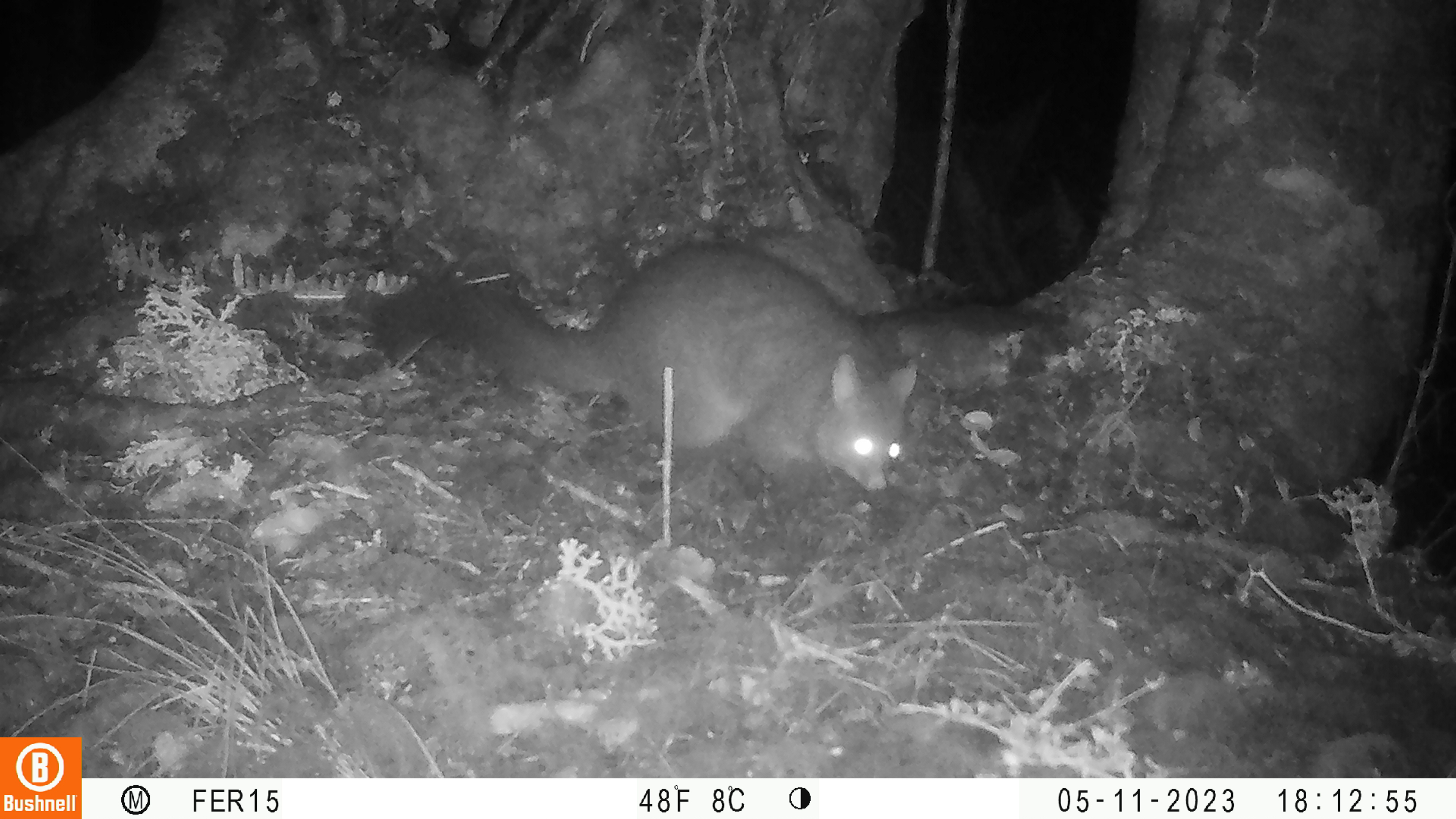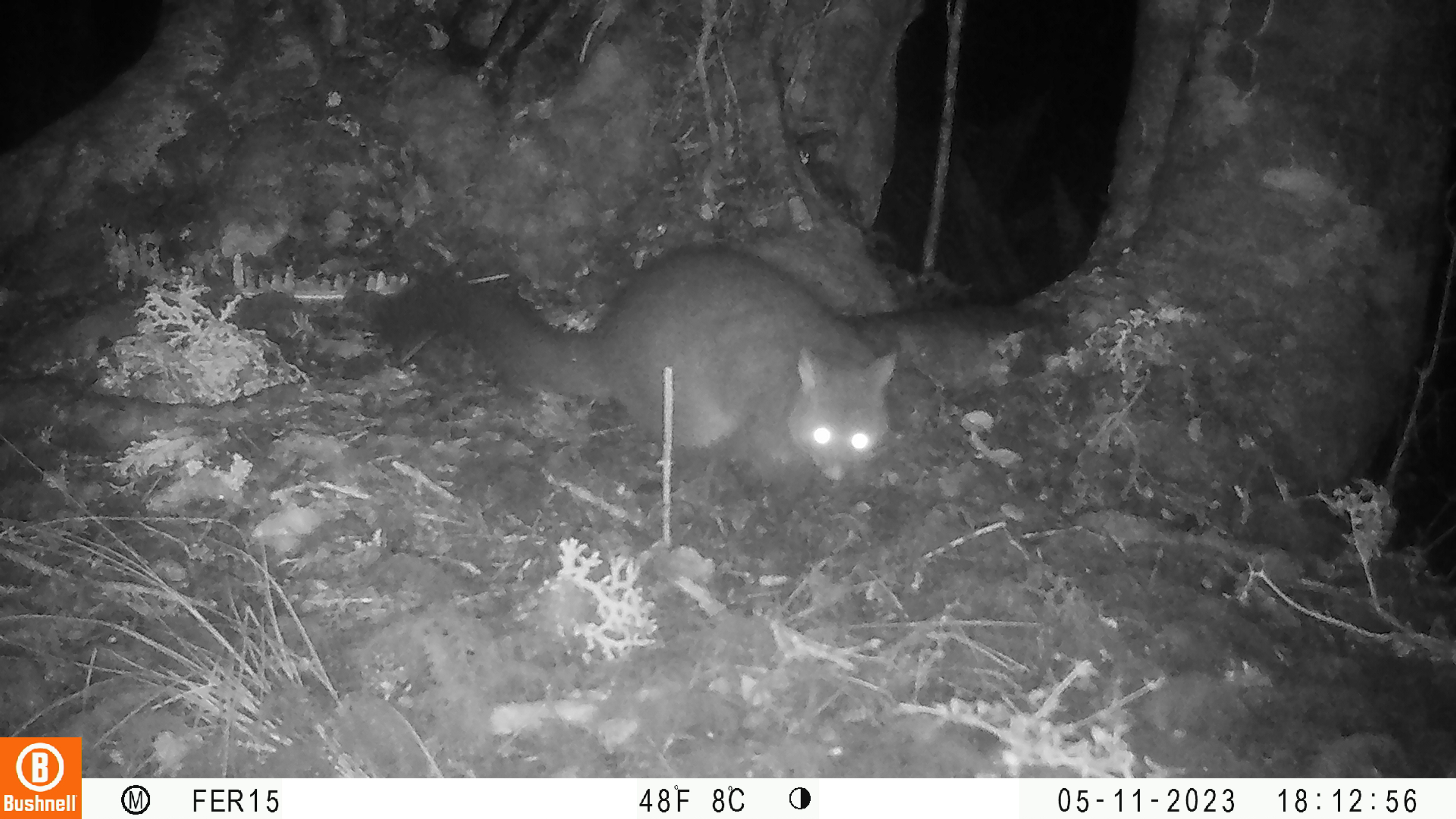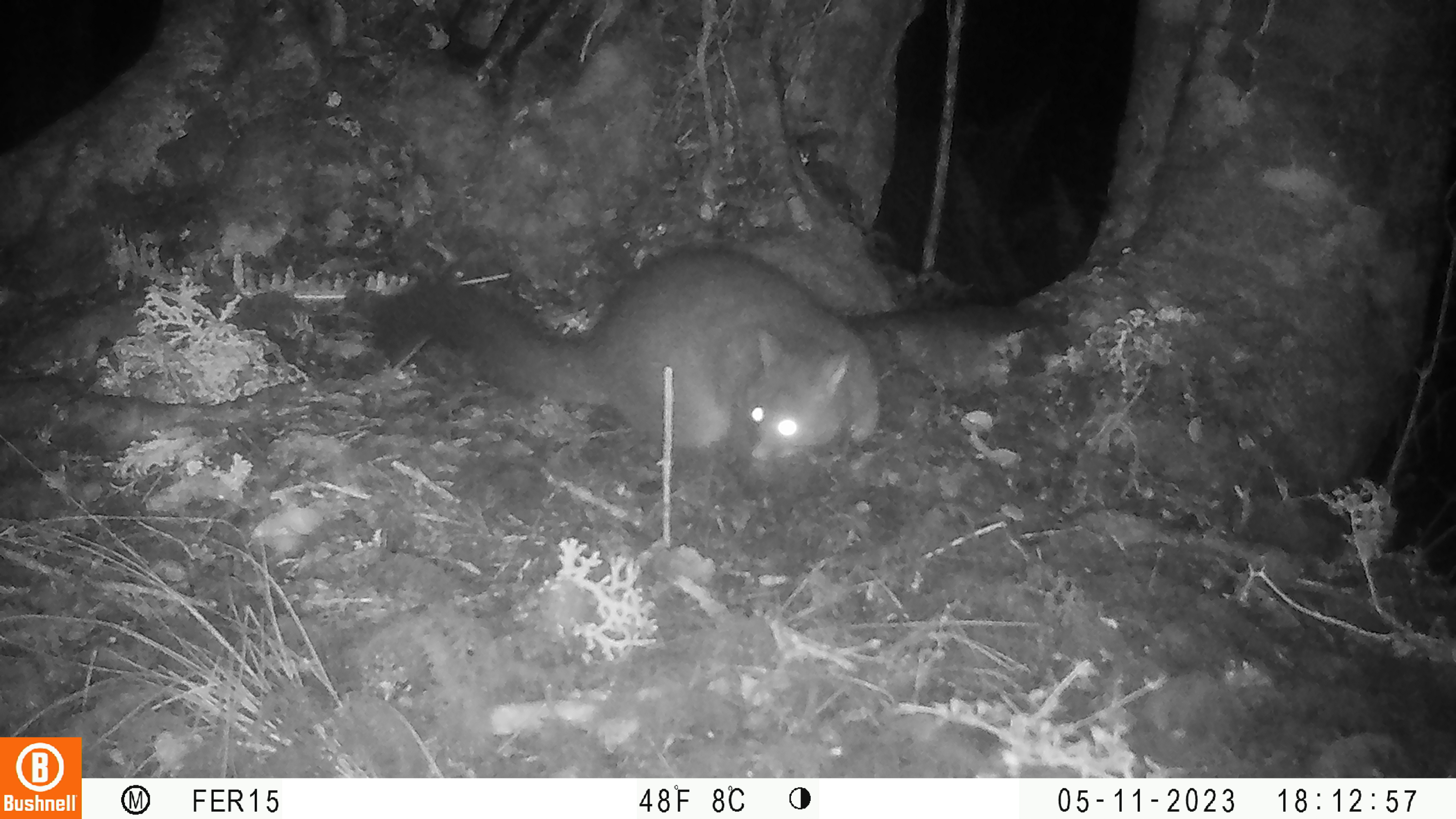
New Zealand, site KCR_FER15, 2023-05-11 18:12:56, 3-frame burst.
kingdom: Animalia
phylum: Chordata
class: Mammalia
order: Diprotodontia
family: Phalangeridae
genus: Trichosurus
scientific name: Trichosurus vulpecula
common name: common brushtail possum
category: possum